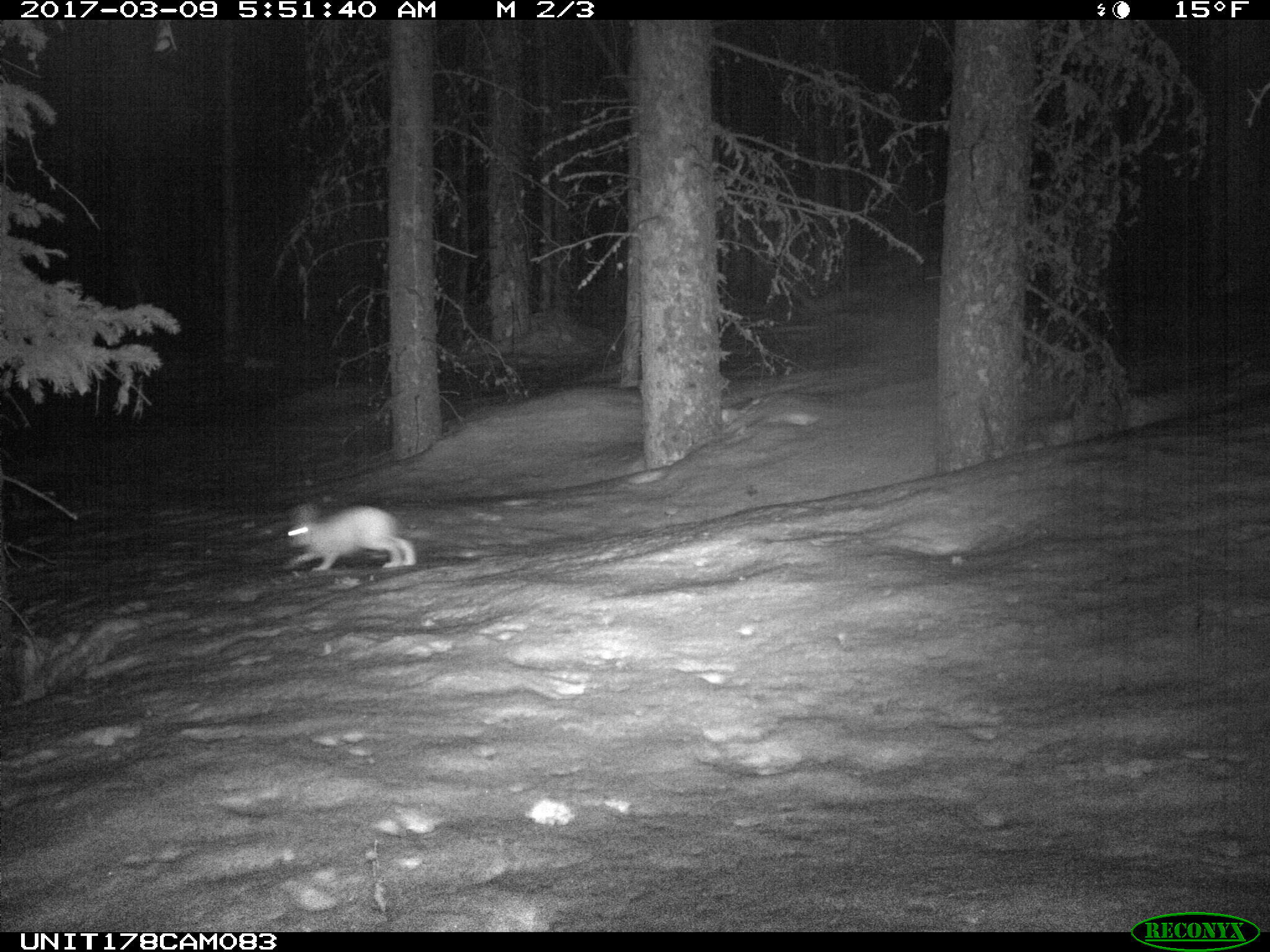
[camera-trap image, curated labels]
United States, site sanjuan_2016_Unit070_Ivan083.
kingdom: Animalia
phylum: Chordata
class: Mammalia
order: Lagomorpha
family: Leporidae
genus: Lepus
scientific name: Lepus americanus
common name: snowshoe hare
Lepus americanus (snowshoe hare).